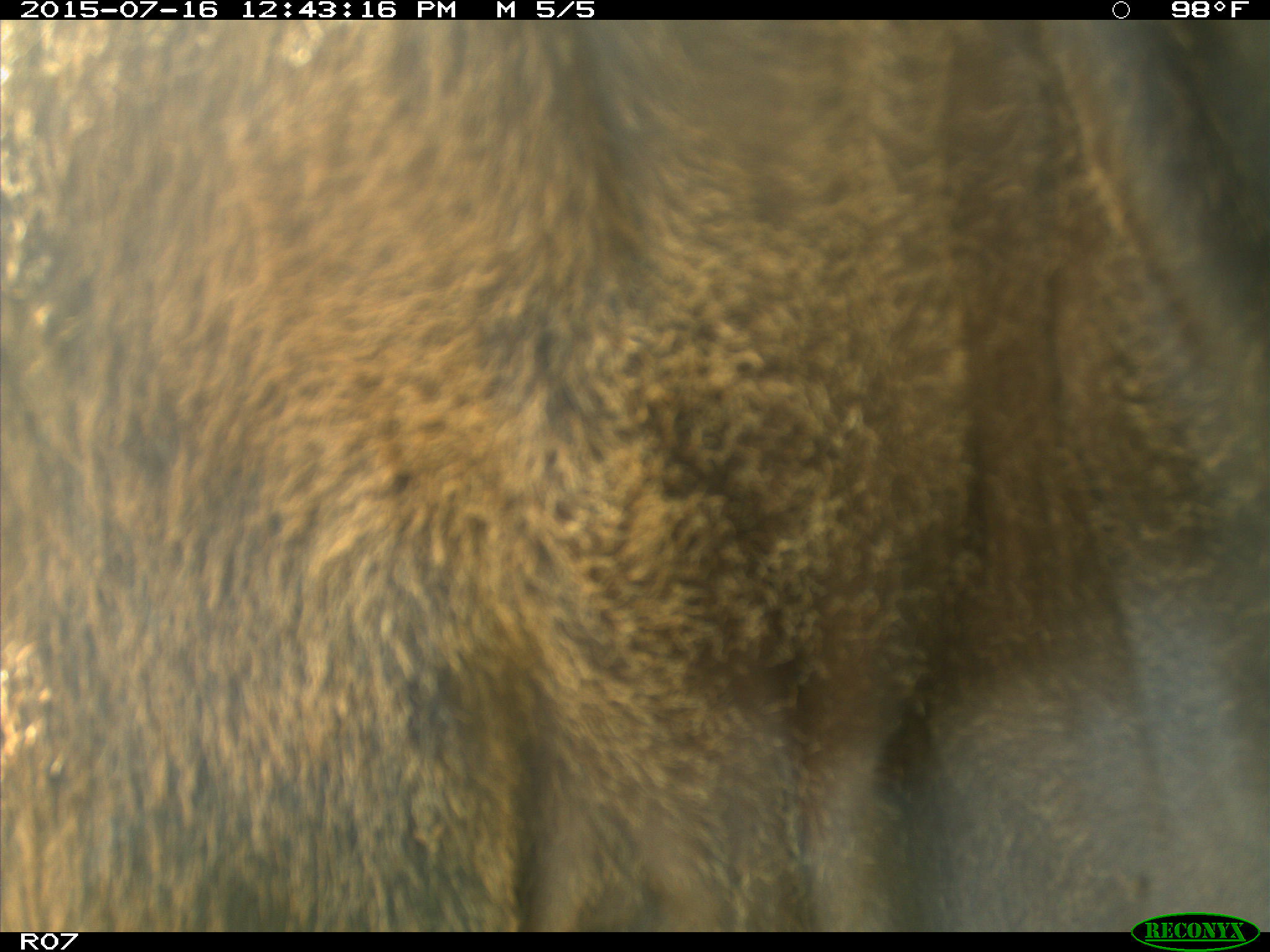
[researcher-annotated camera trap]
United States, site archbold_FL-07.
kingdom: Animalia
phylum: Chordata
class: Mammalia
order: Artiodactyla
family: Bovidae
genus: Bos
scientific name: Bos taurus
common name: domestic cow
Bos taurus (domestic cow).